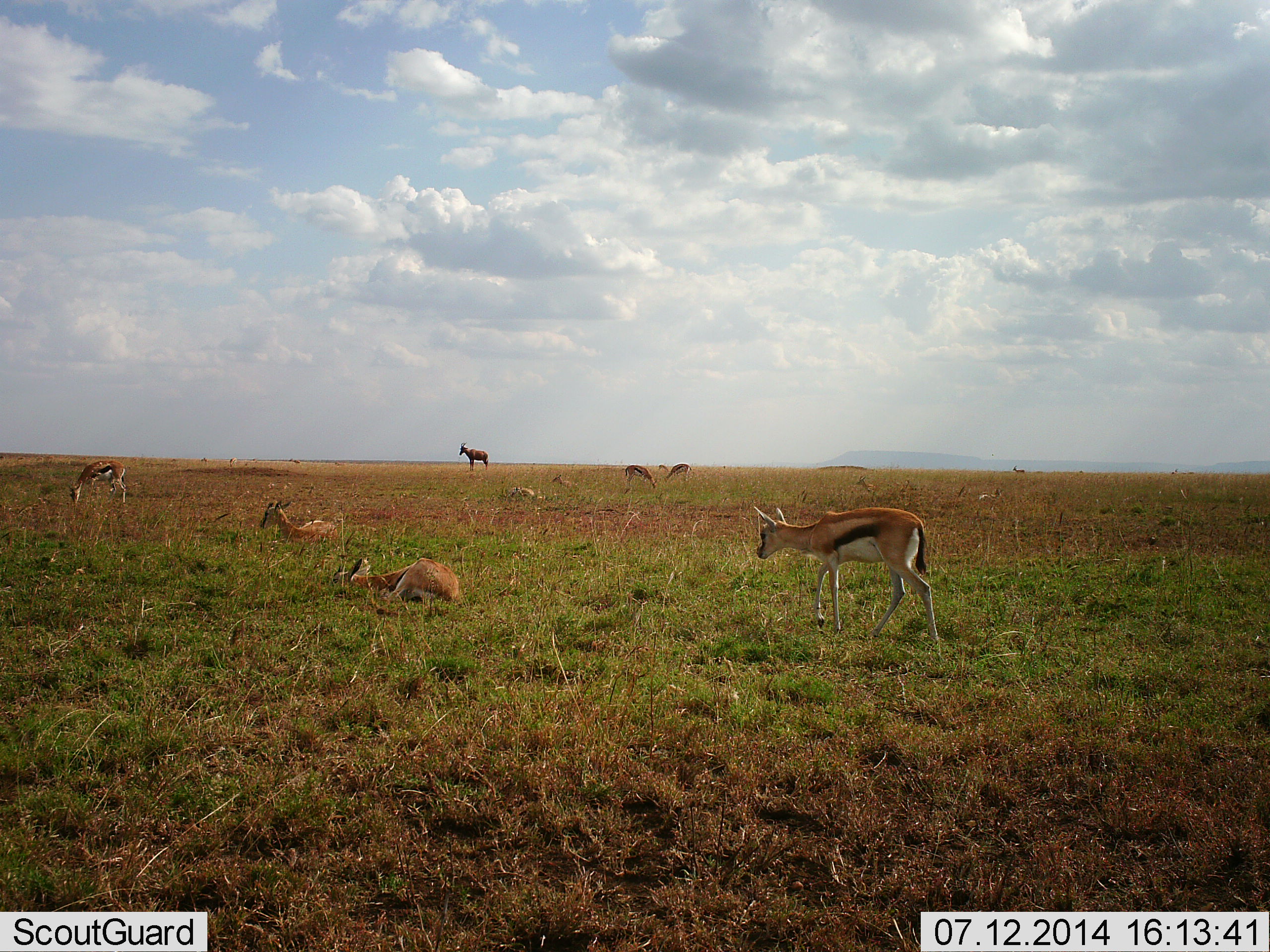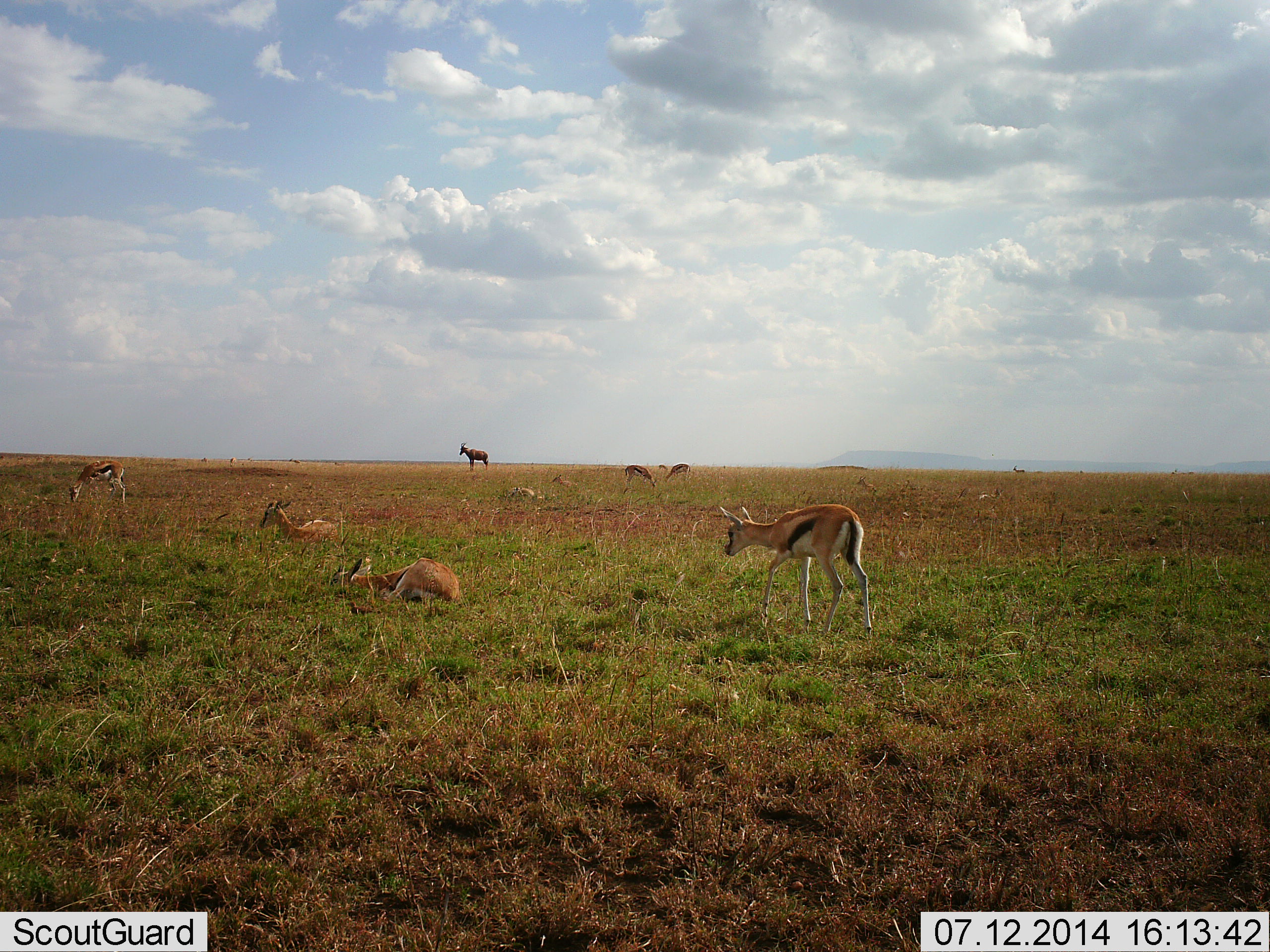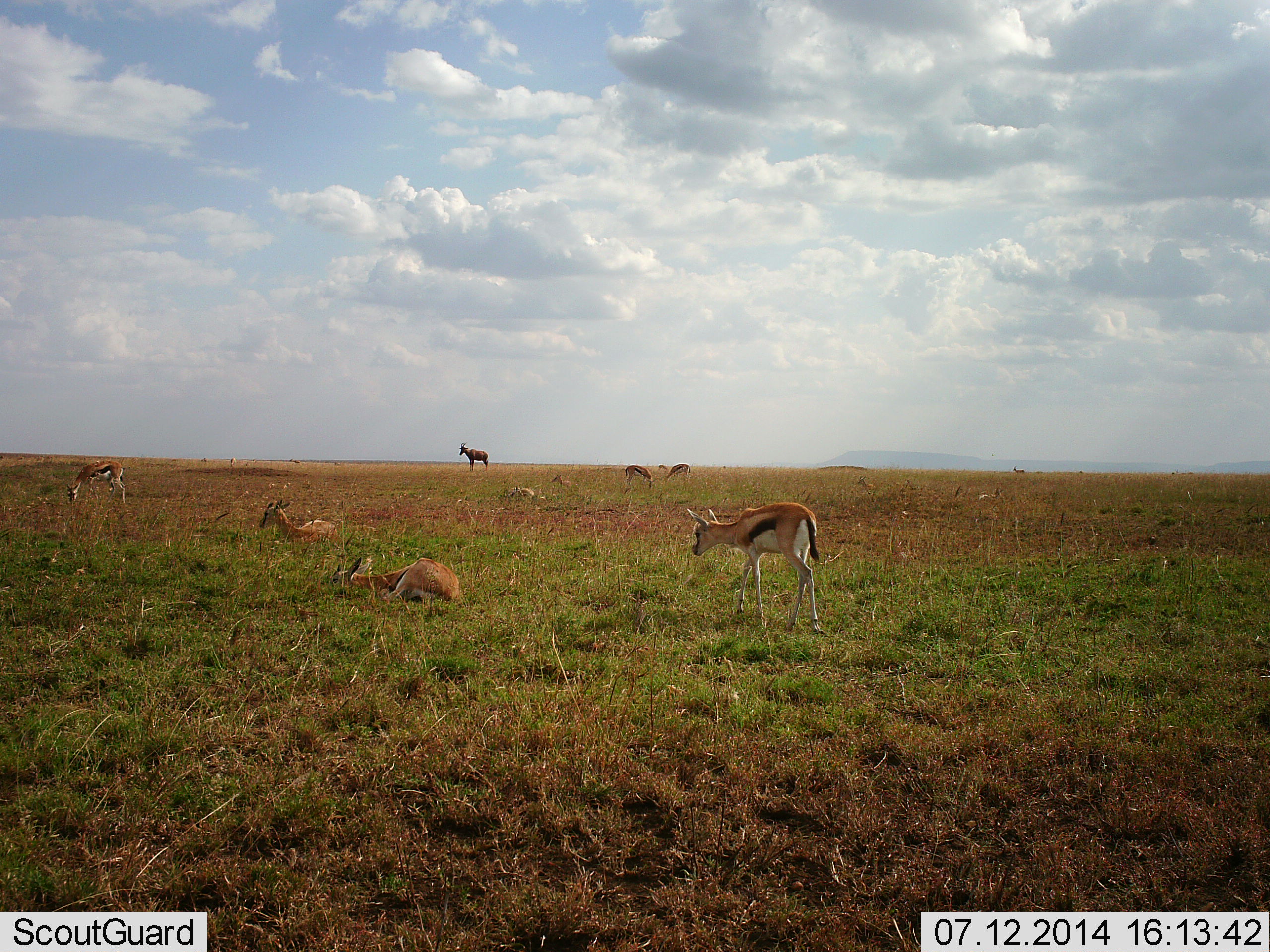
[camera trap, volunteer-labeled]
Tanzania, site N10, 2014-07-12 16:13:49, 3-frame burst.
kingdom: Animalia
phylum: Chordata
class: Mammalia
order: Artiodactyla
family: Bovidae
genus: Eudorcas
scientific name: Eudorcas thomsonii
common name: thomson's gazelle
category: gazellethomsons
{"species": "gazellethomsons (thomson's gazelle) (Eudorcas thomsonii)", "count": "7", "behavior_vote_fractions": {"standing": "63%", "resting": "100%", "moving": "58%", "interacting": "0%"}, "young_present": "0%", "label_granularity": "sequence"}